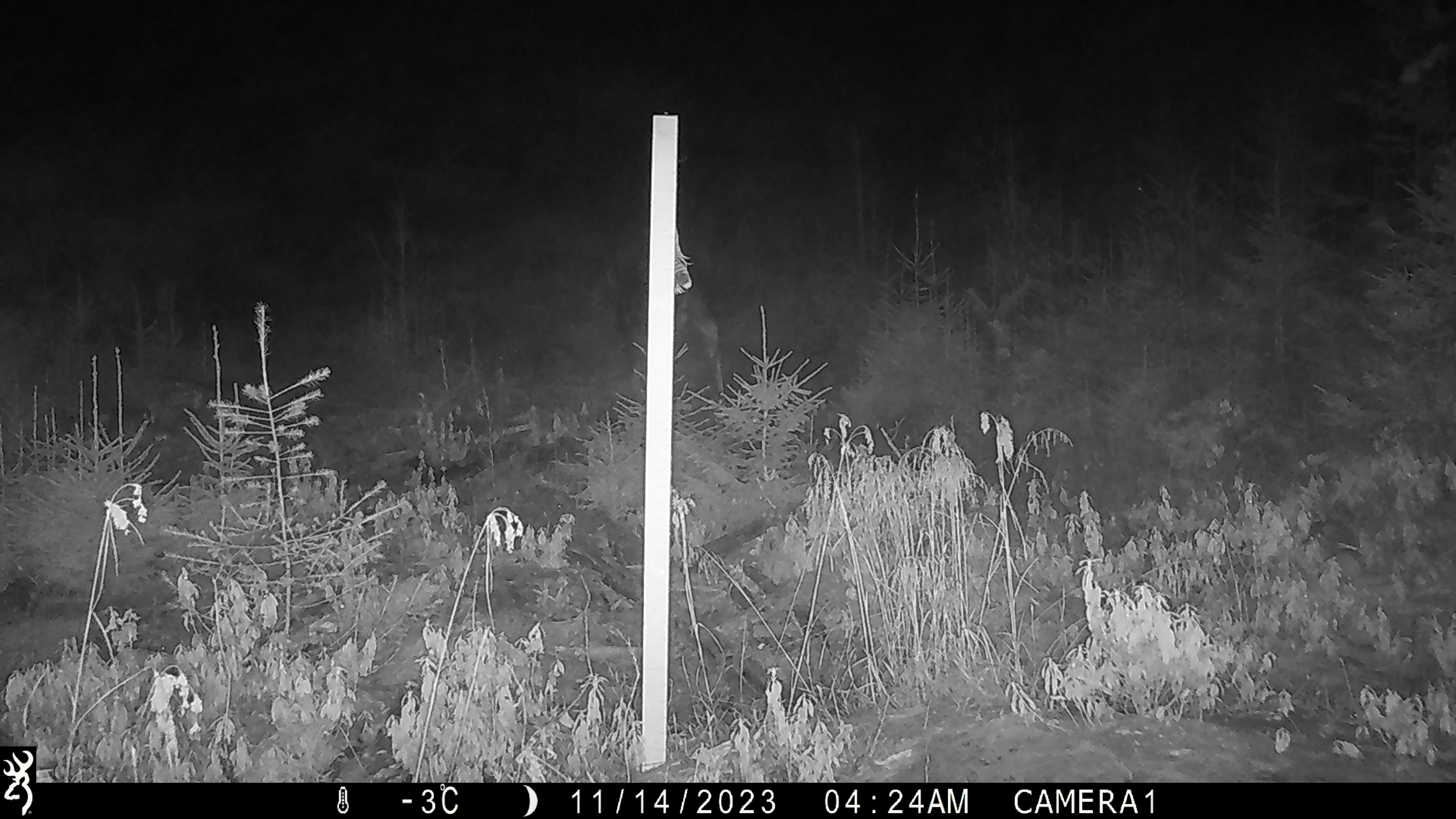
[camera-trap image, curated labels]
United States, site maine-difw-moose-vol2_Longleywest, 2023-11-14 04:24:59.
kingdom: Animalia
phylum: Chordata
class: Mammalia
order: Artiodactyla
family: Cervidae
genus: Alces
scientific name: Alces alces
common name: moose